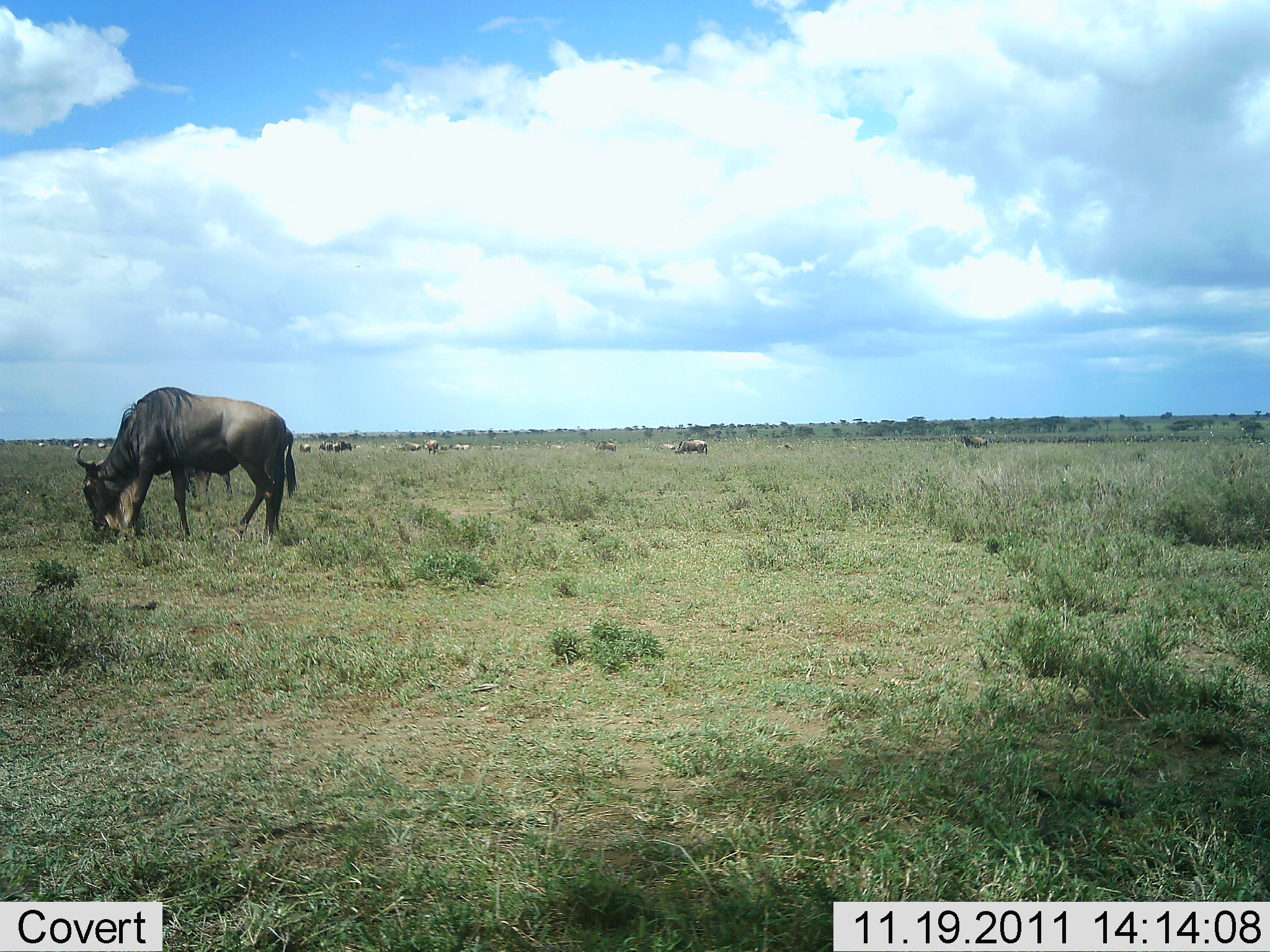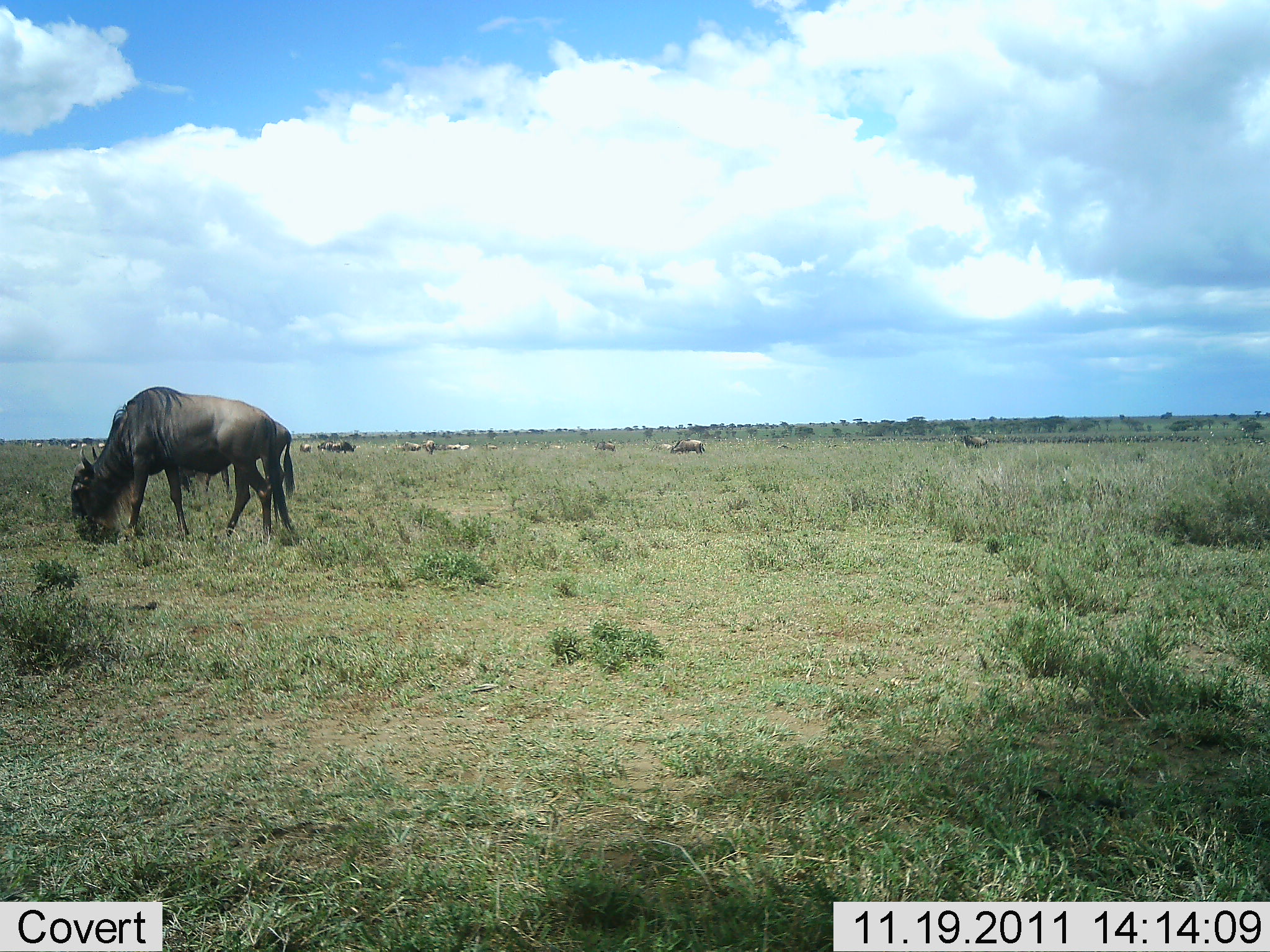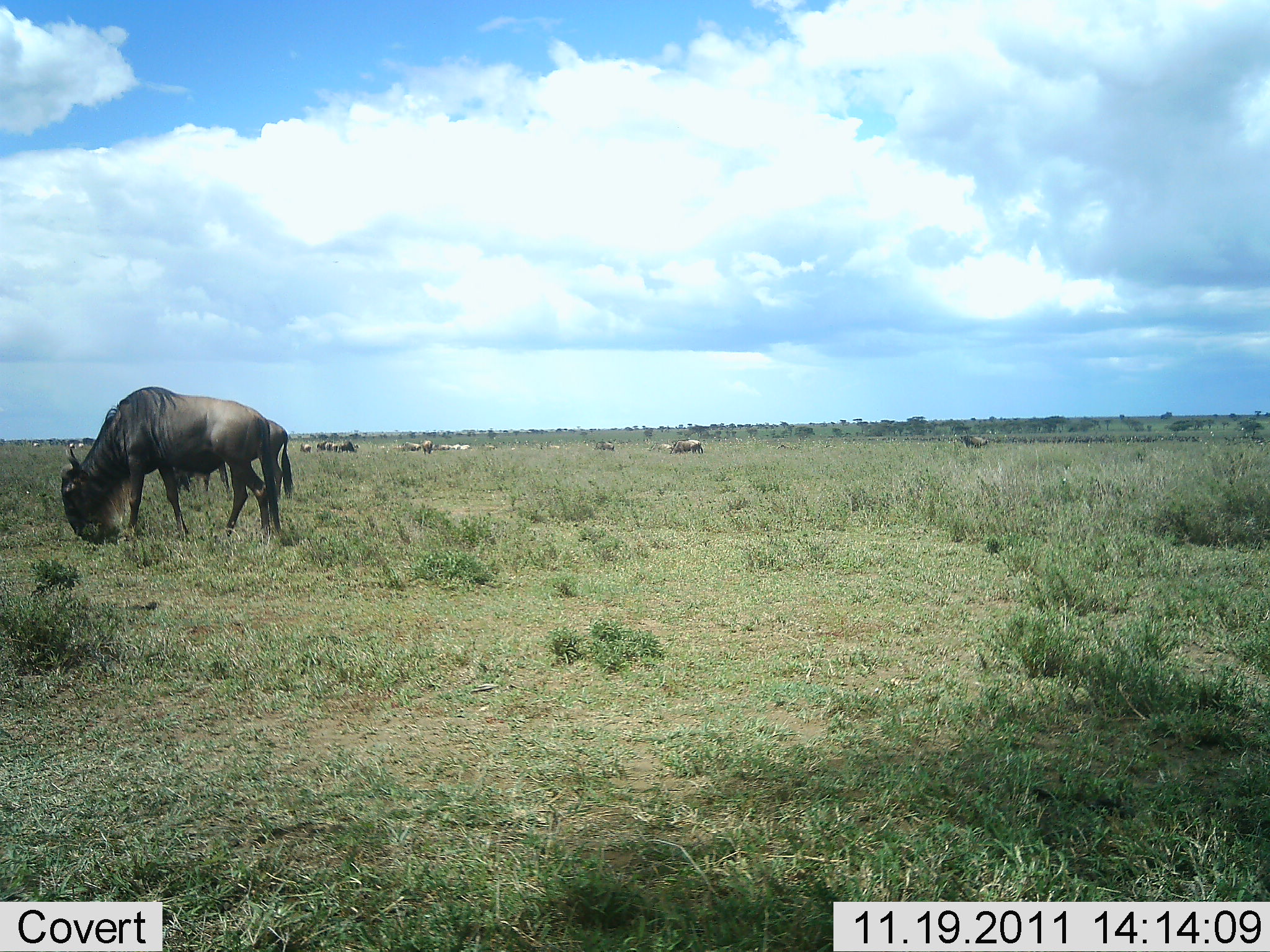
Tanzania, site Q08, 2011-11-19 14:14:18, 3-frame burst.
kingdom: Animalia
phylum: Chordata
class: Mammalia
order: Artiodactyla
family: Bovidae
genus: Connochaetes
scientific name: Connochaetes taurinus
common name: blue wildebeest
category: wildebeest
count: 10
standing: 17%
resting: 0%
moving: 25%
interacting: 0%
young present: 0%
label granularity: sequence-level